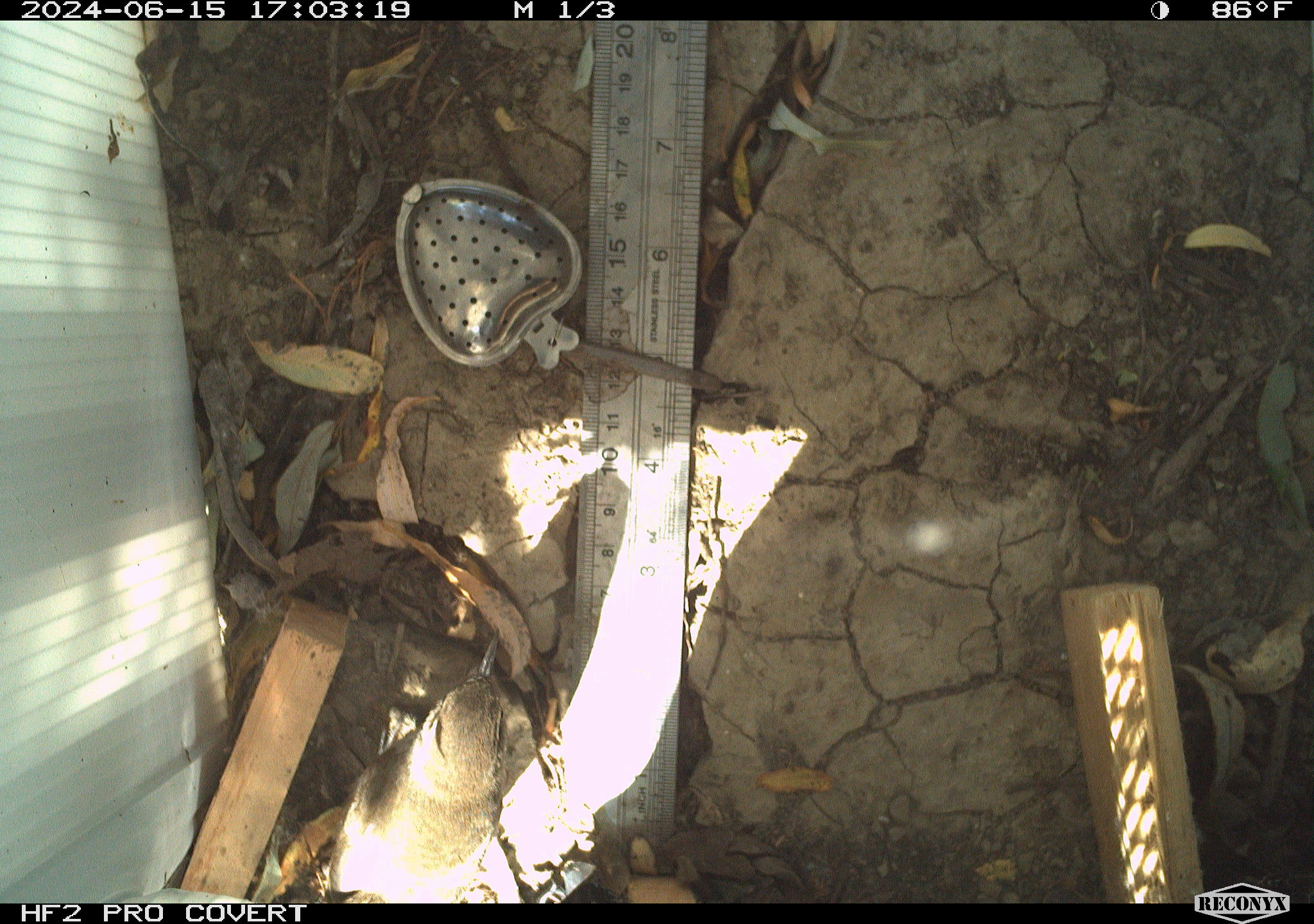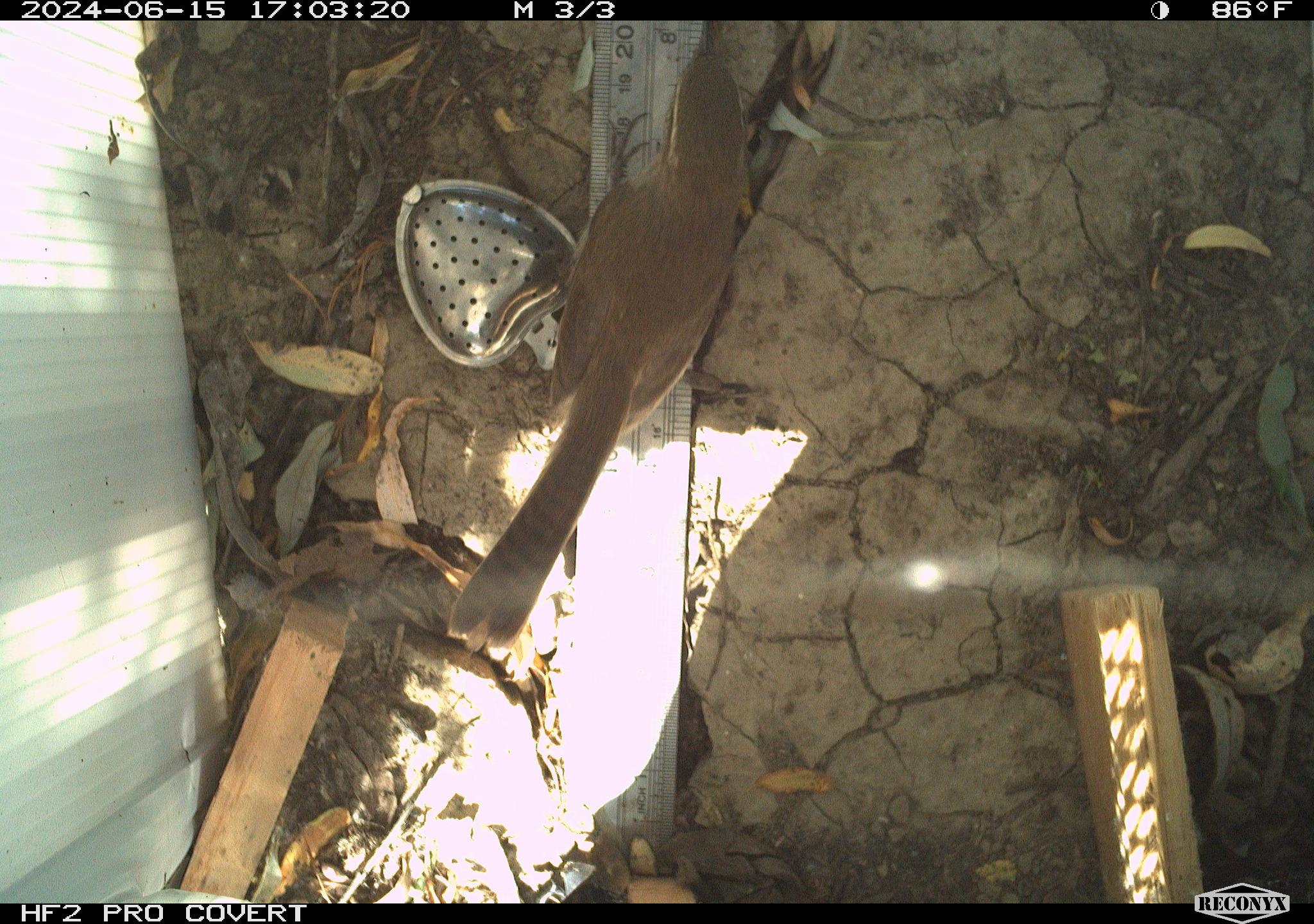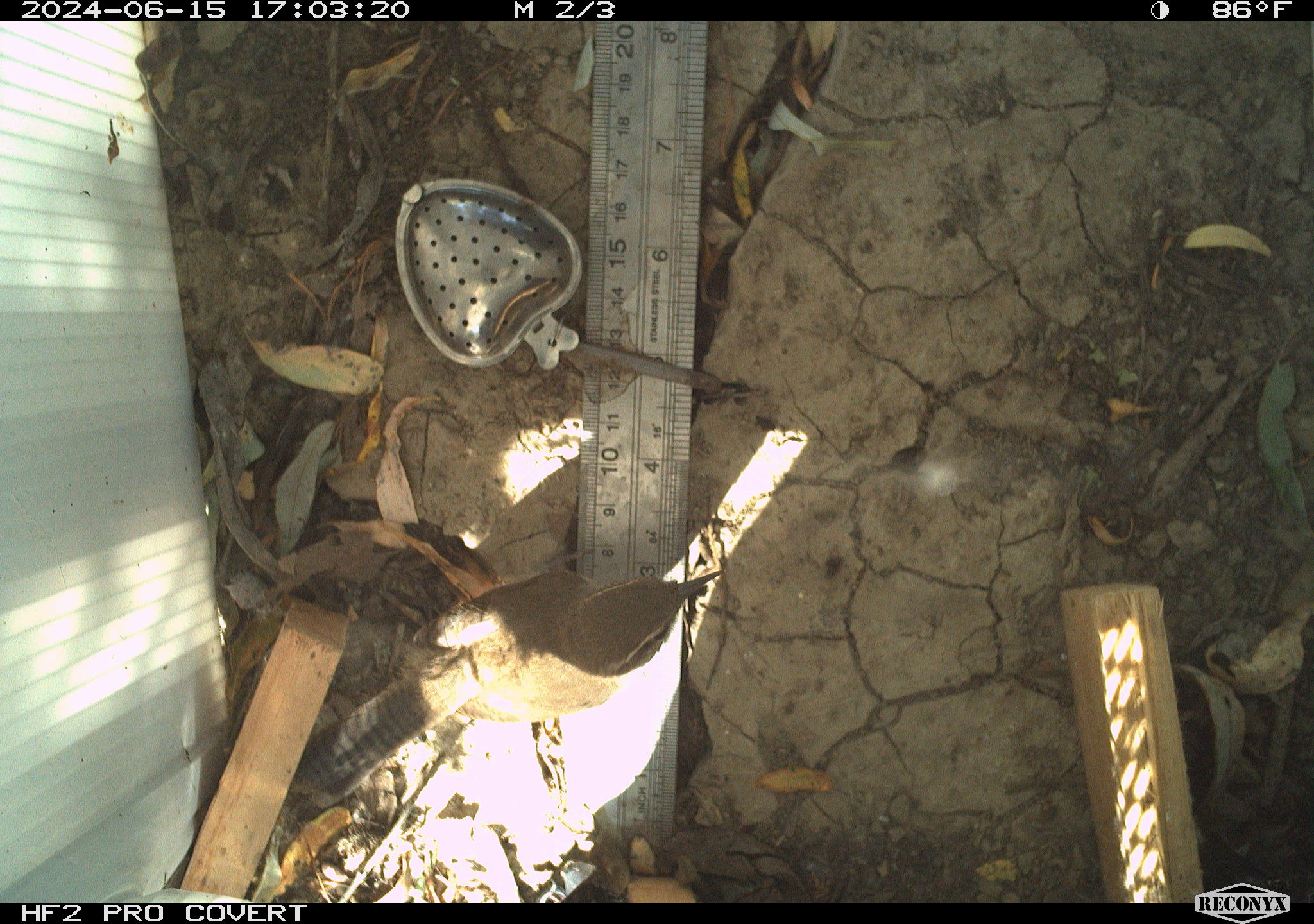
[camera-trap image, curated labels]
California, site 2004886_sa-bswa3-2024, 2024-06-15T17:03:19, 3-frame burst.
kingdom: Animalia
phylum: Chordata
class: Aves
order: Passeriformes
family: Troglodytidae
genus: Thryomanes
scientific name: Thryomanes bewickii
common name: bewick's wren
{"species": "bewick's wren (Thryomanes bewickii)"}